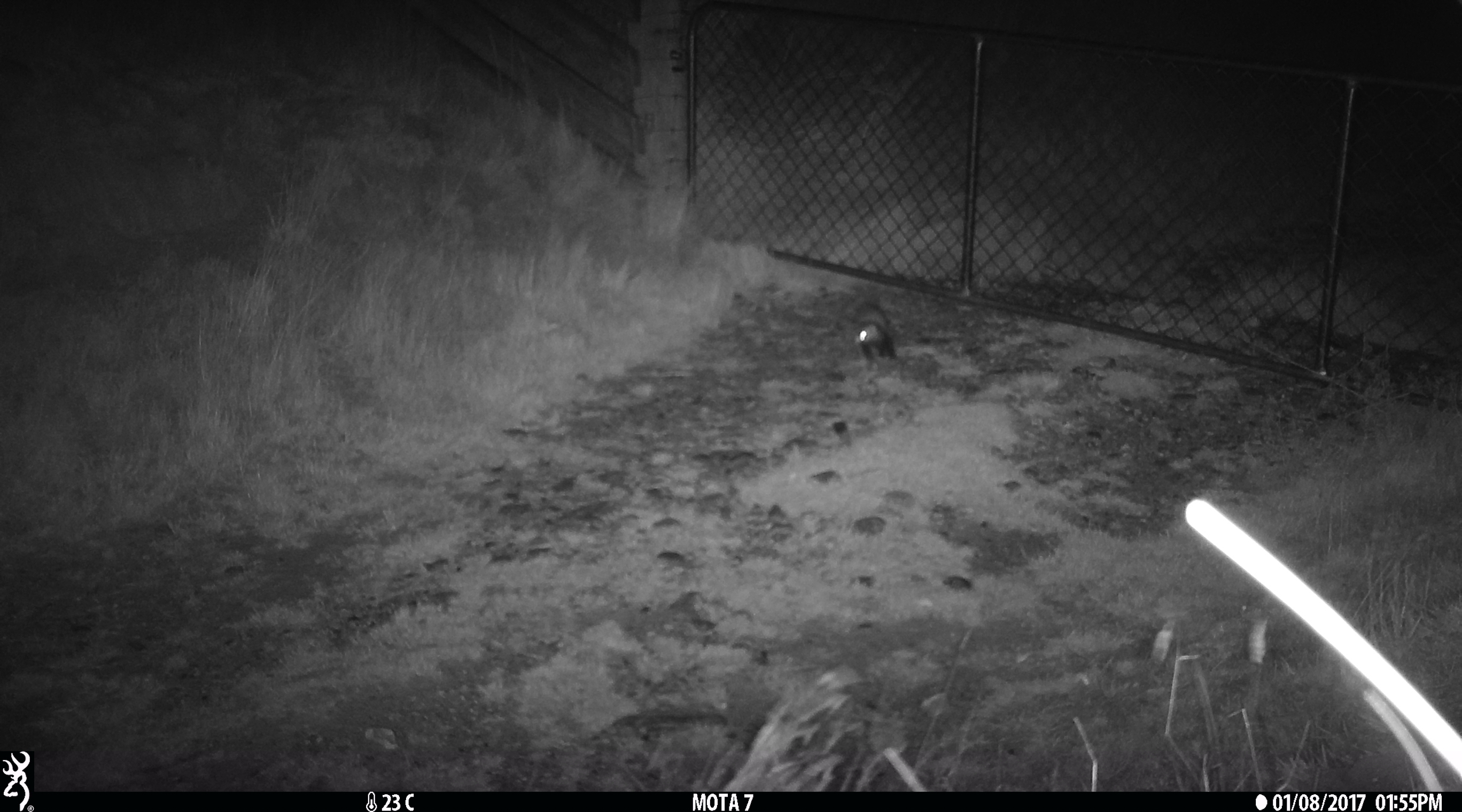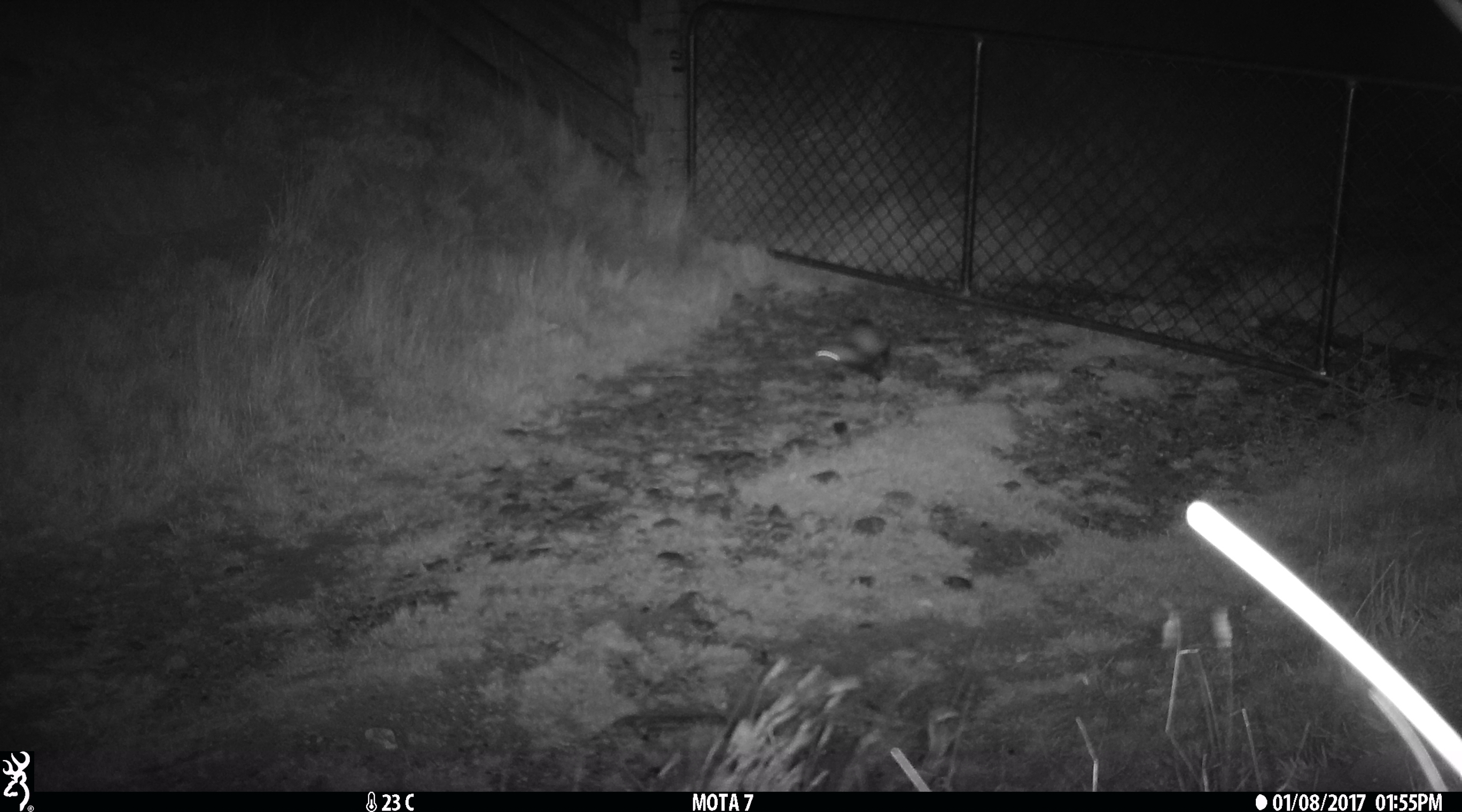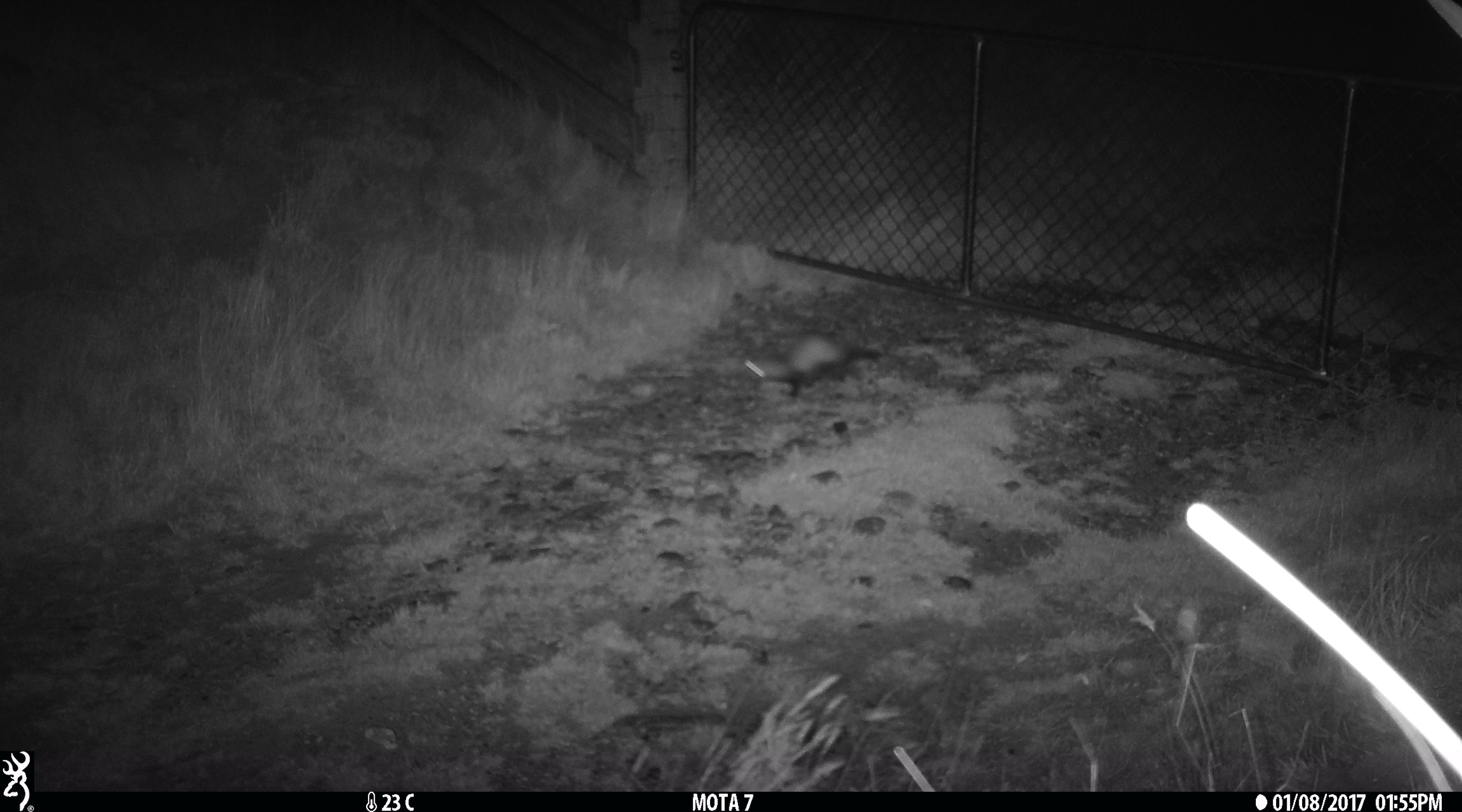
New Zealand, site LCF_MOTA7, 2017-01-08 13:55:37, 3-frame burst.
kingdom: Animalia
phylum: Chordata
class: Mammalia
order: Carnivora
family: Mustelidae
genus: Mustela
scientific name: Mustela furo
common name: ferret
Ferret (Mustela furo).